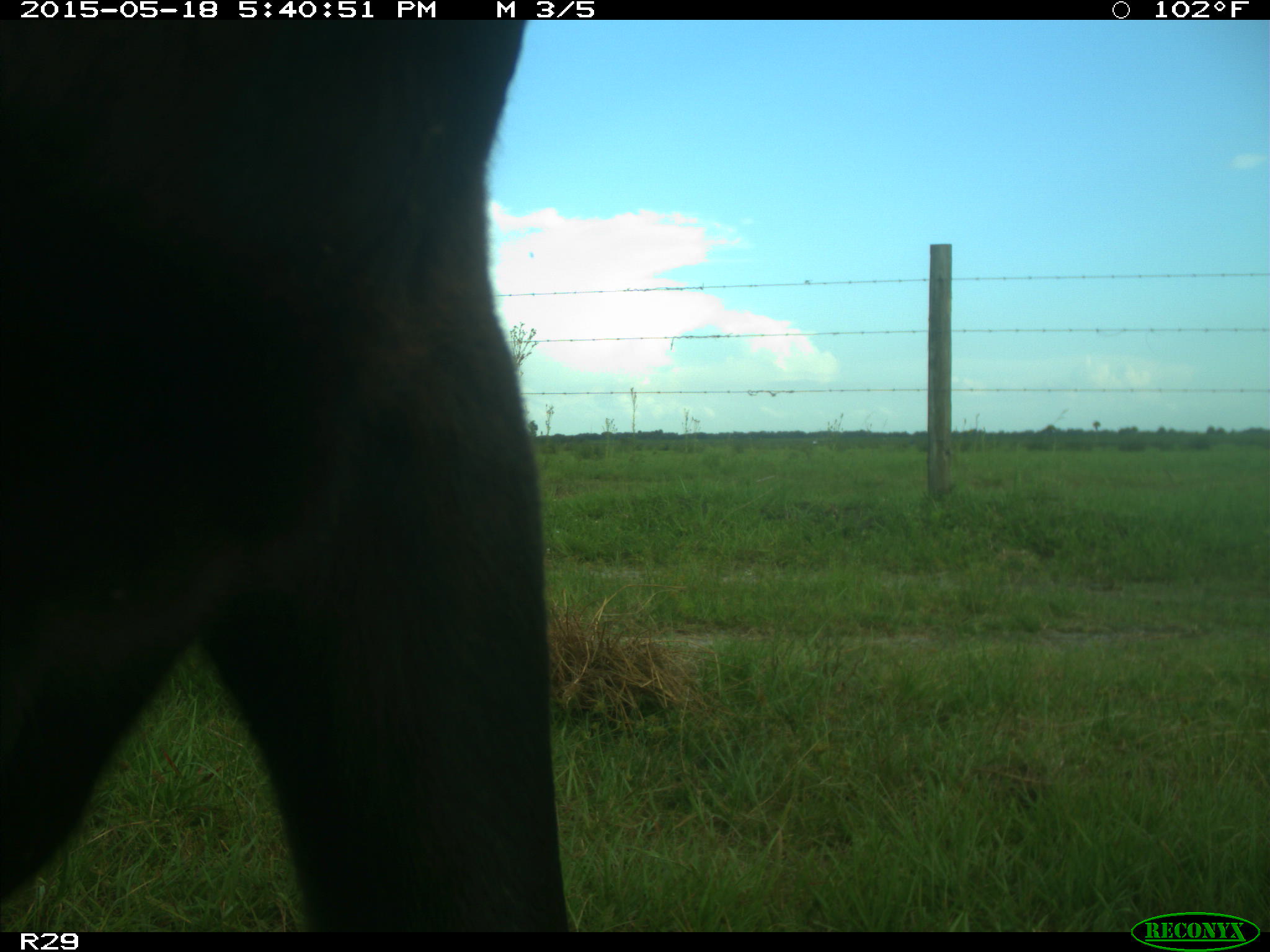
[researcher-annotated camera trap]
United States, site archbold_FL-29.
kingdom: Animalia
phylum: Chordata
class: Mammalia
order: Artiodactyla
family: Bovidae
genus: Bos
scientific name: Bos taurus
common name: domestic cow